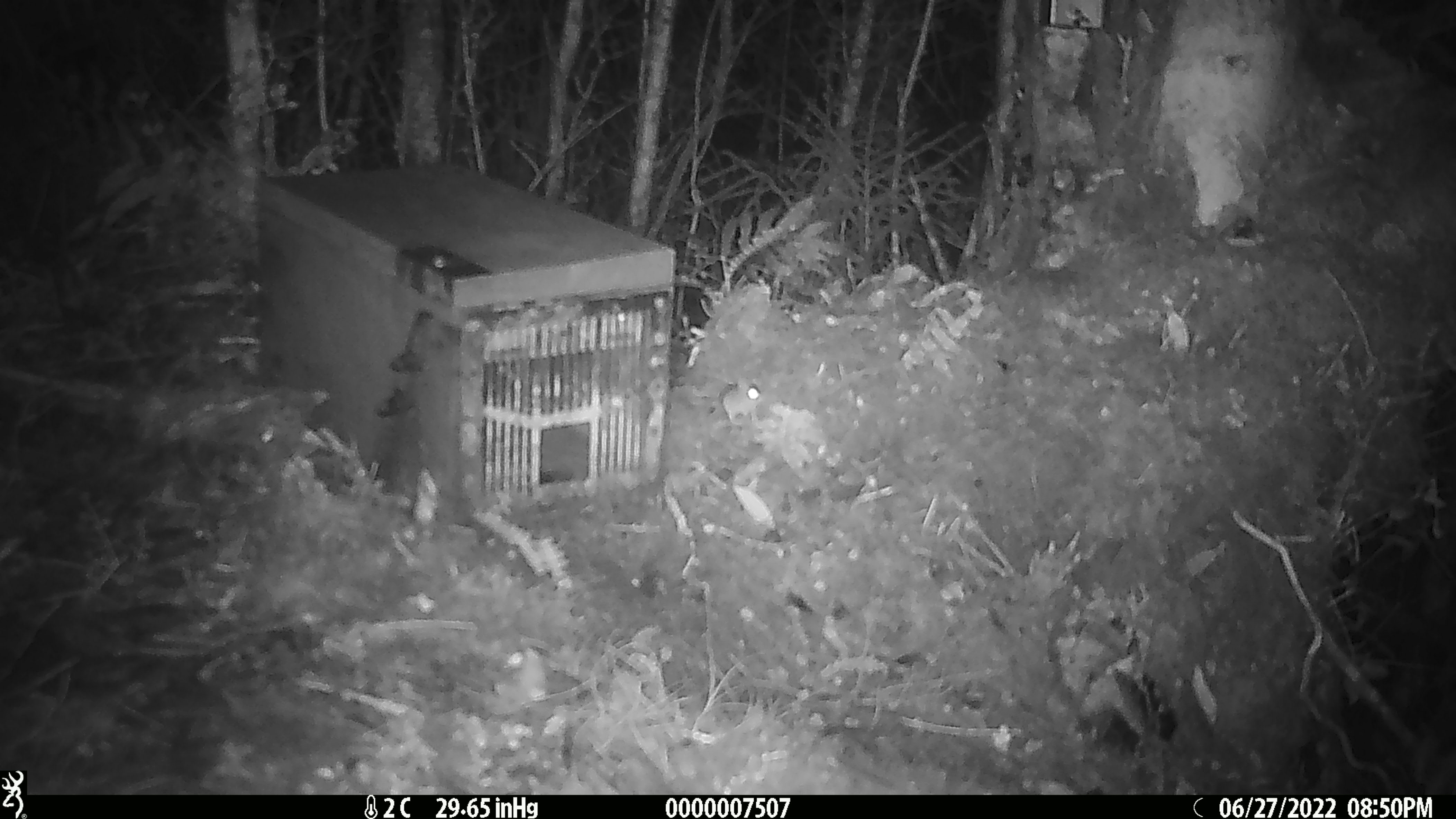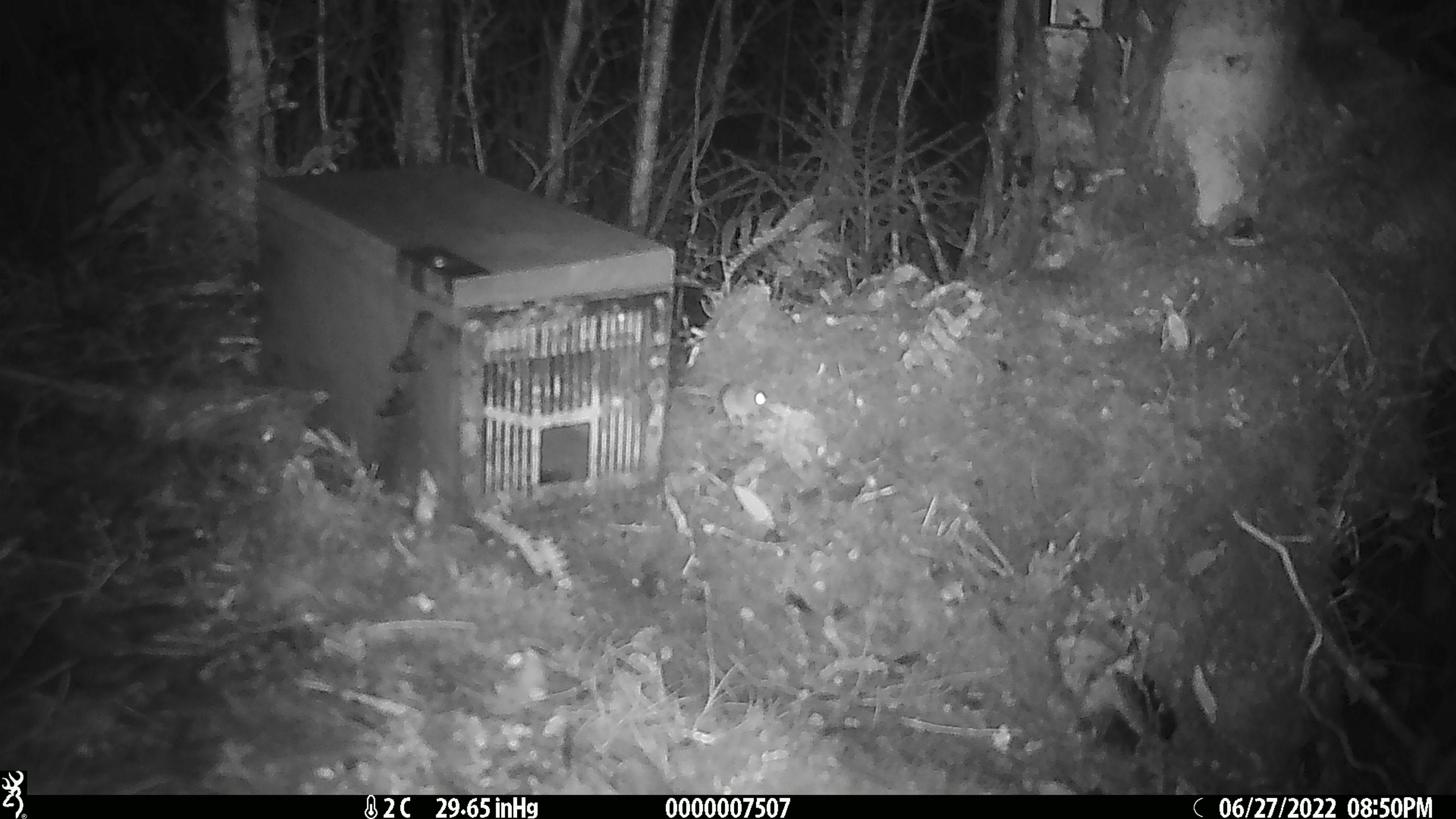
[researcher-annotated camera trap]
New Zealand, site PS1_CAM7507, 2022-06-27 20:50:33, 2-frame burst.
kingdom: Animalia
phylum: Chordata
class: Mammalia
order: Rodentia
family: Muridae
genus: Mus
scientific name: Mus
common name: mouse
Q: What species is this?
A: Mouse (Mus).